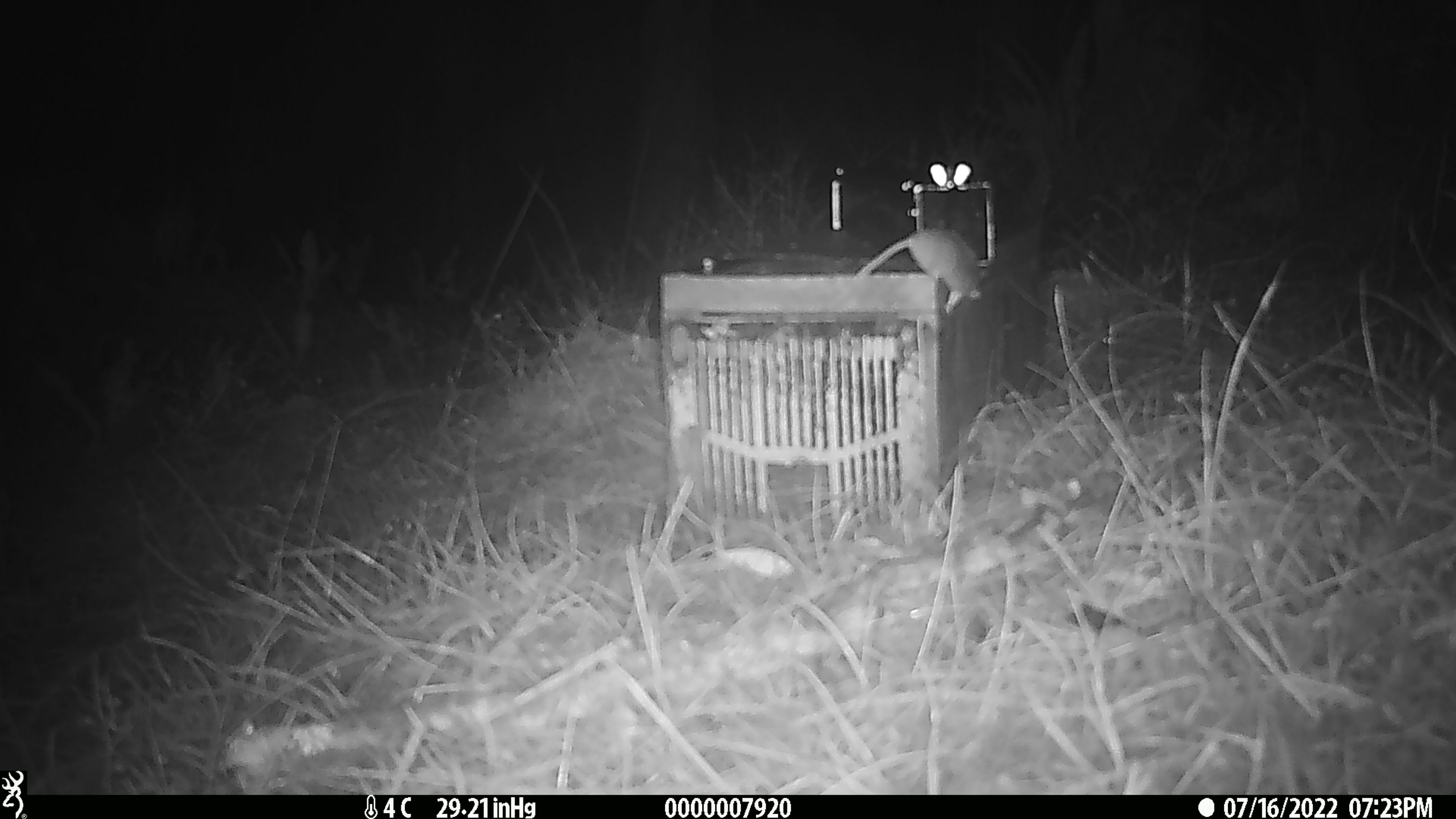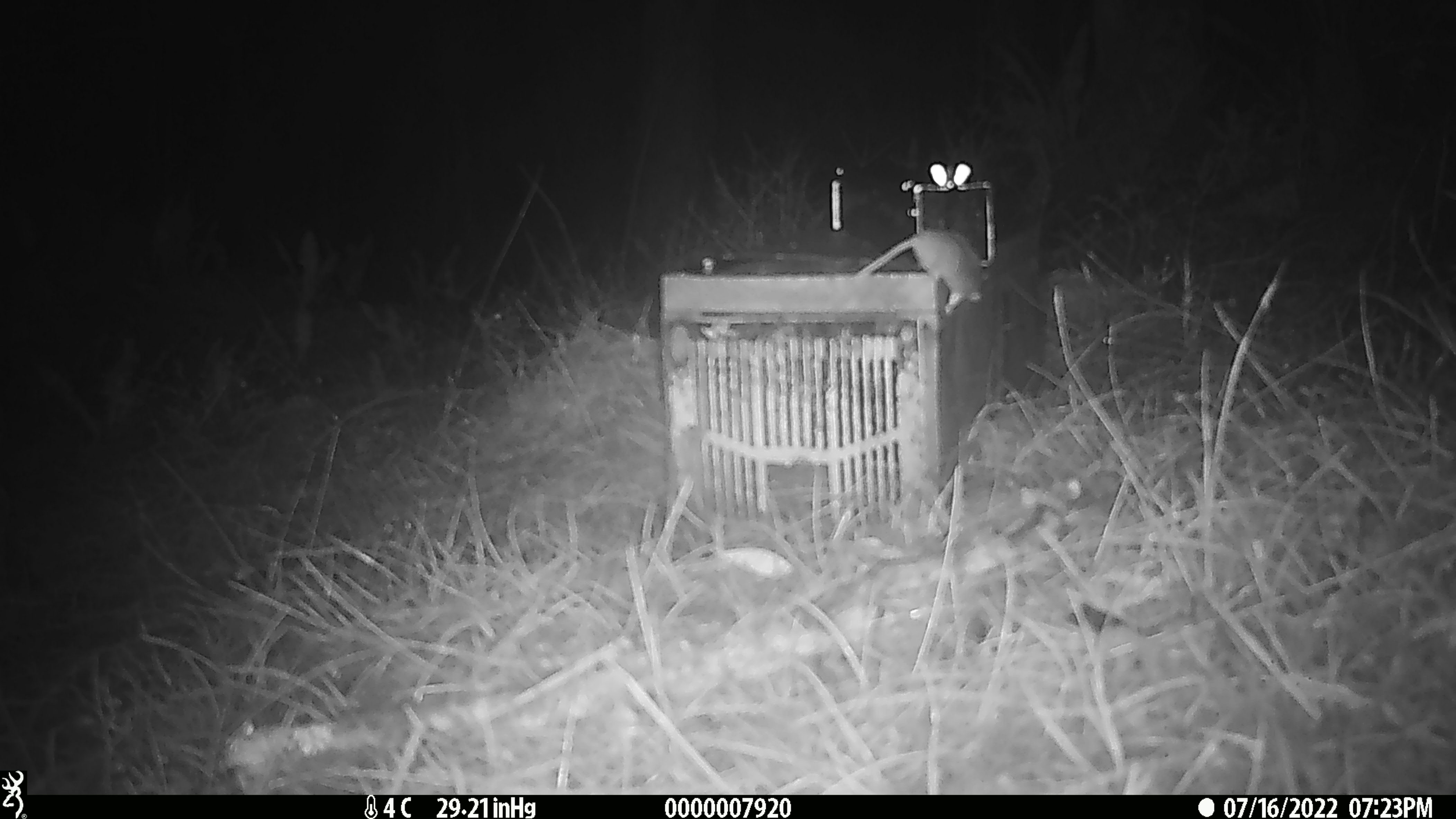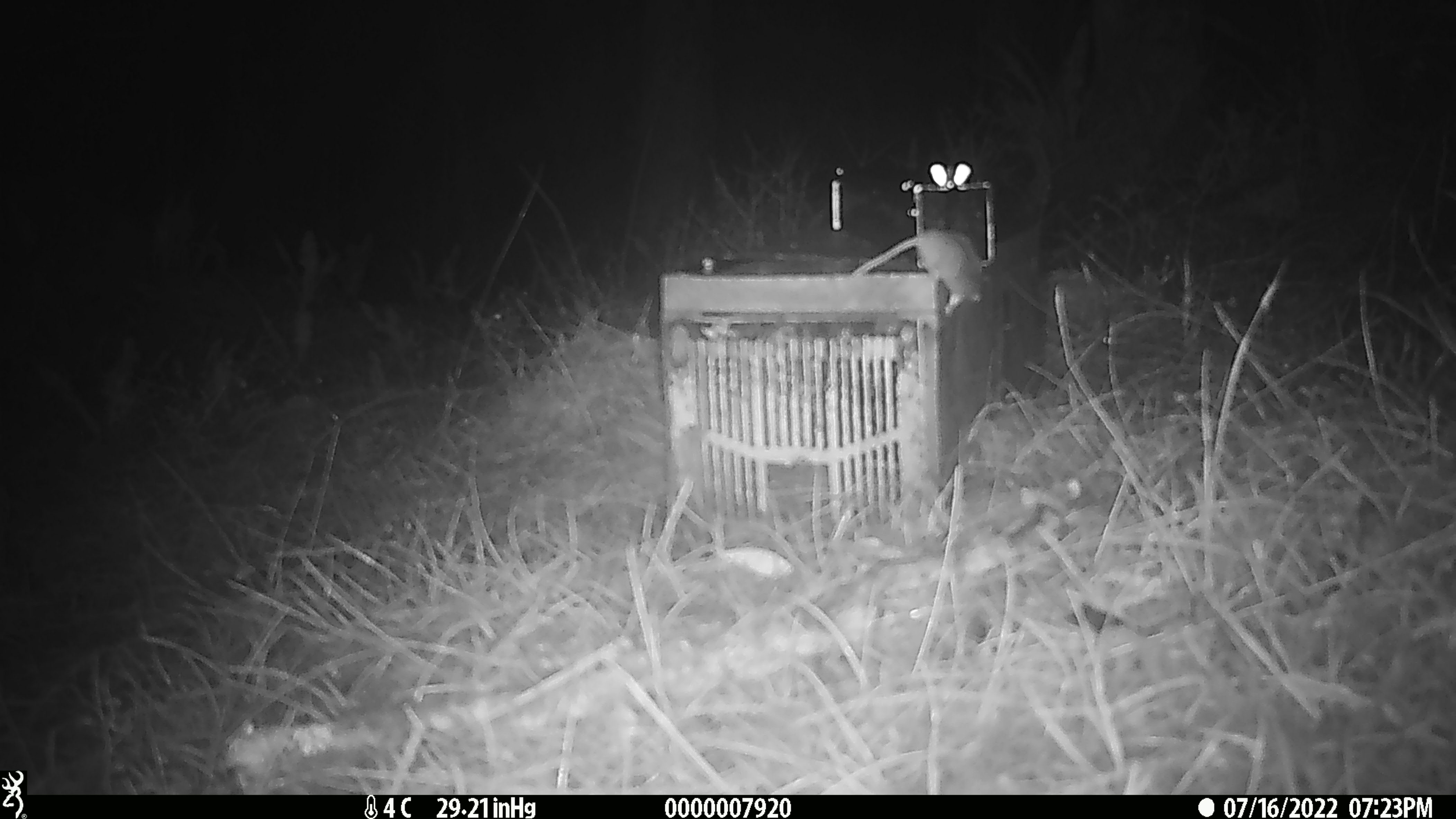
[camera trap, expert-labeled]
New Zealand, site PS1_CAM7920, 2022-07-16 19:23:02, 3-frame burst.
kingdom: Animalia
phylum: Chordata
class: Mammalia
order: Rodentia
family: Muridae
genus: Mus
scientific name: Mus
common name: mouse